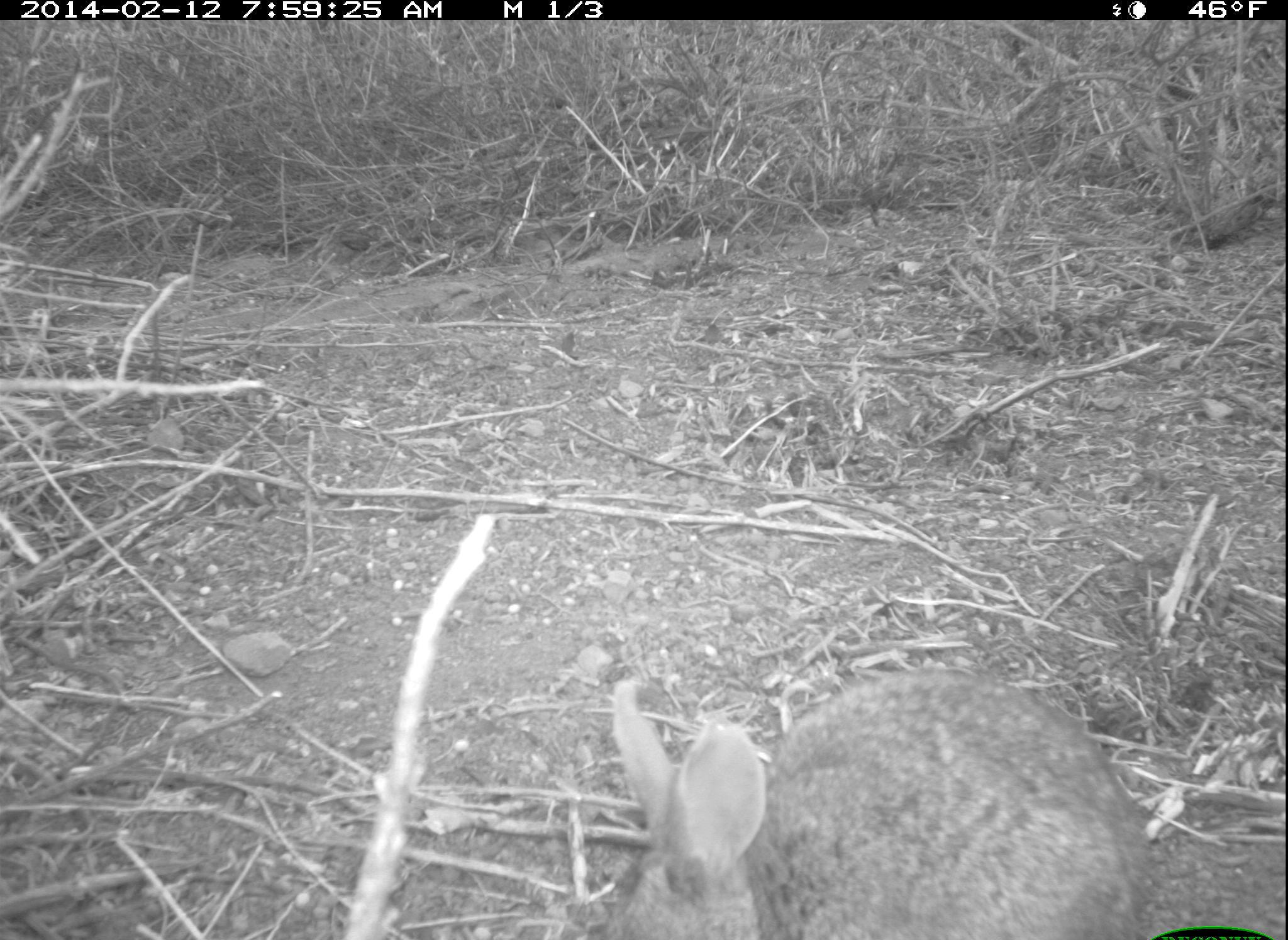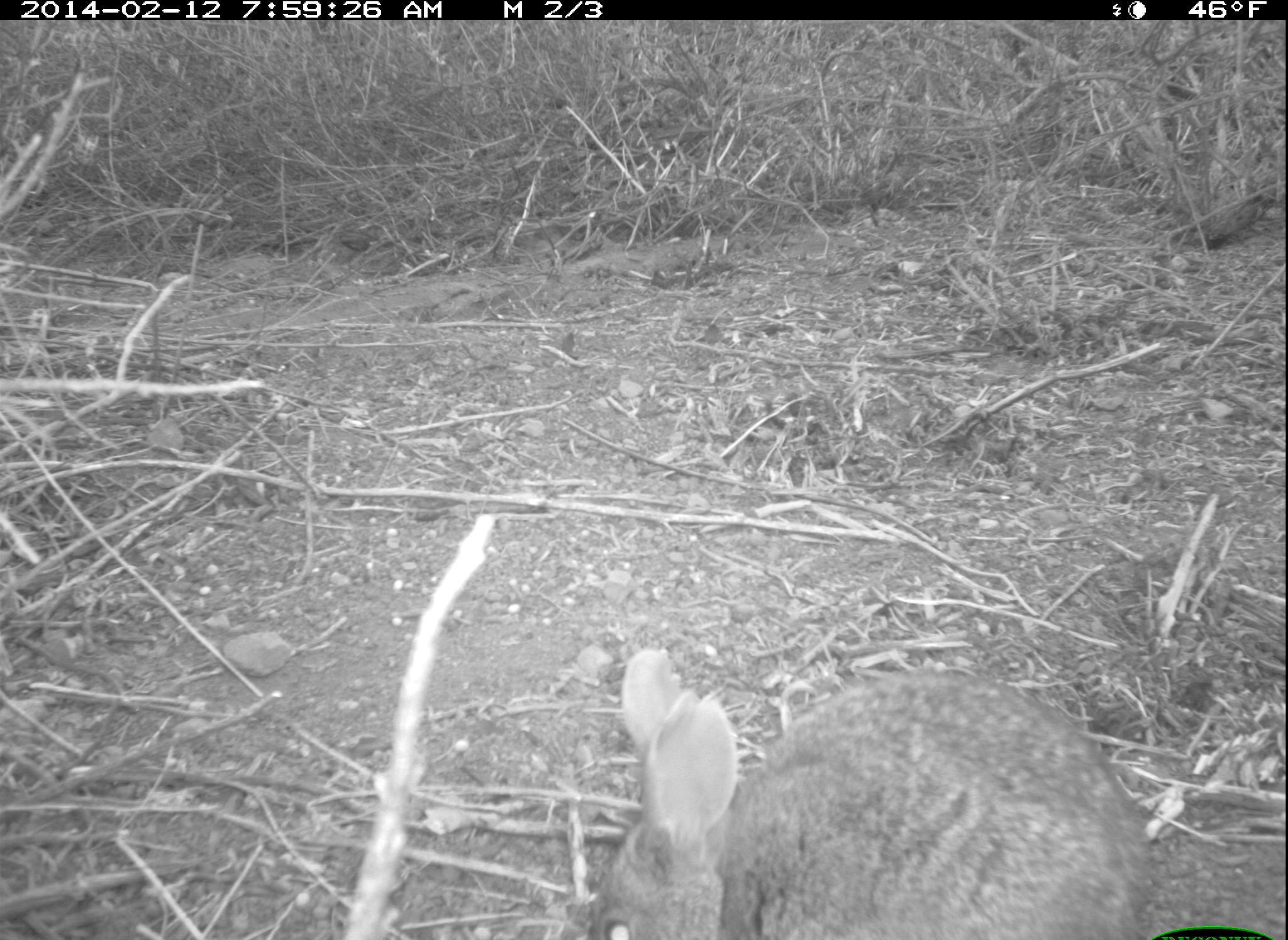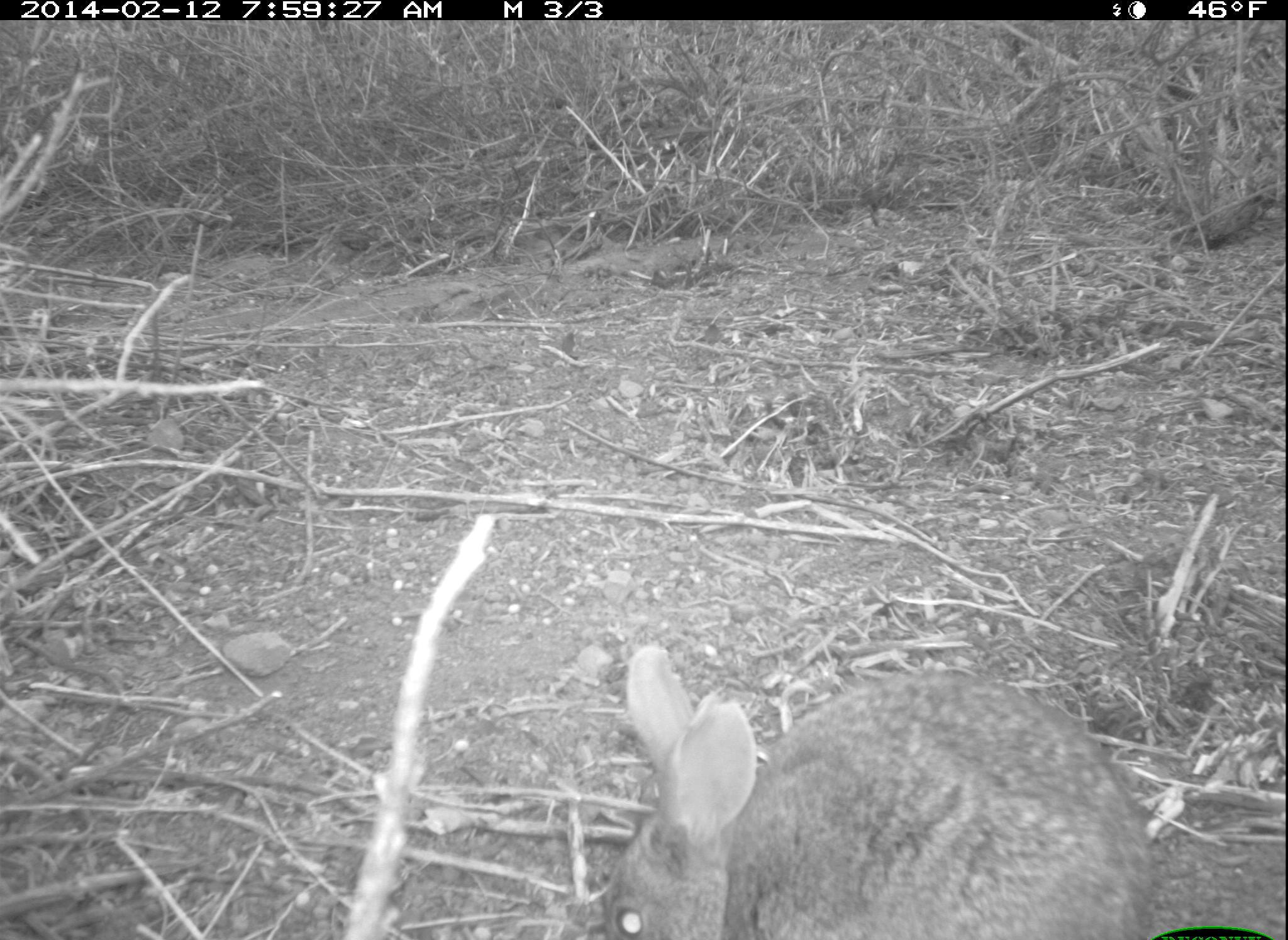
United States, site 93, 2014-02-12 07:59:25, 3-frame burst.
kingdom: Animalia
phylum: Chordata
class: Mammalia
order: Lagomorpha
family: Leporidae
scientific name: Leporidae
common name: rabbits and hares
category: rabbit